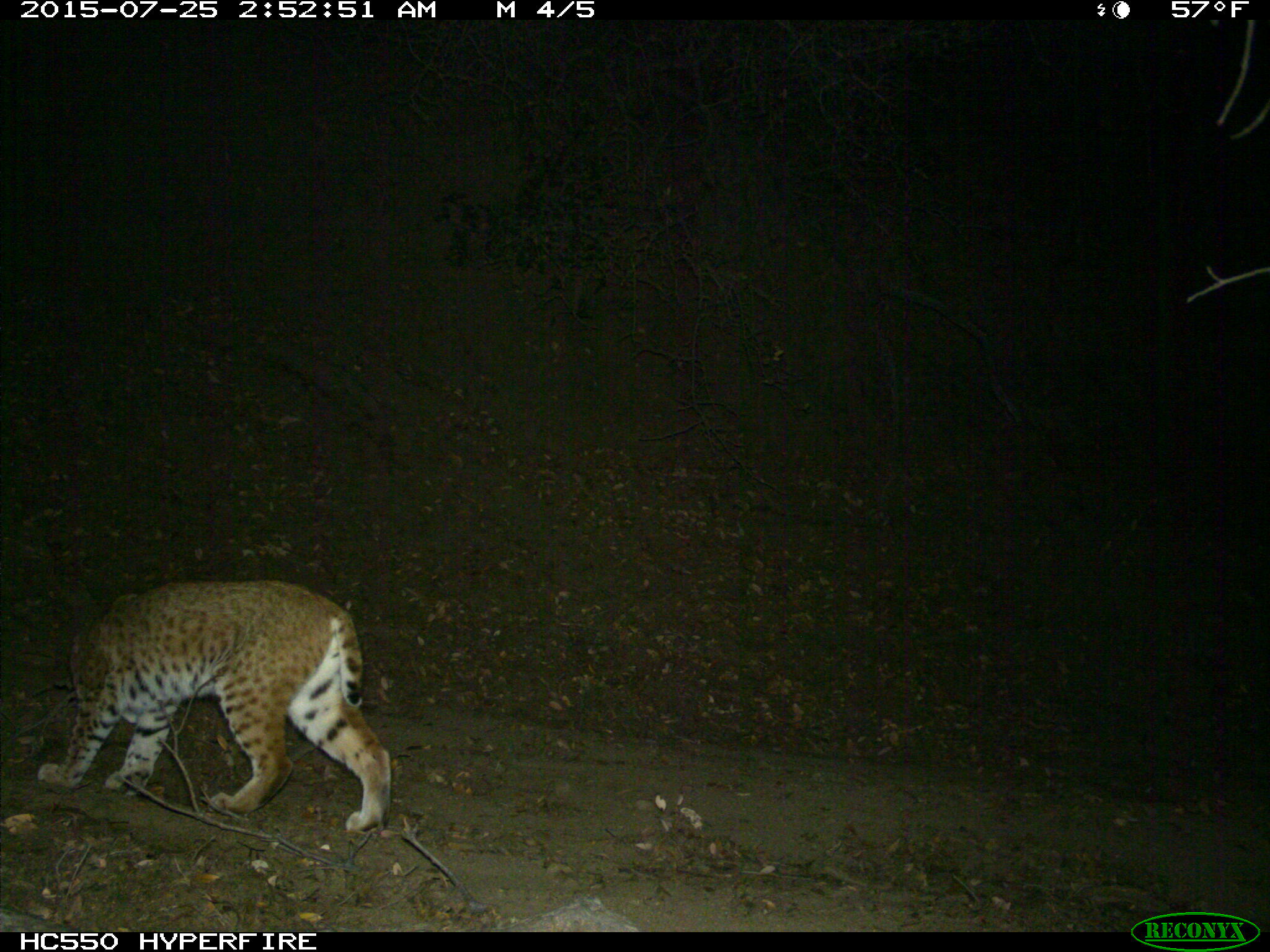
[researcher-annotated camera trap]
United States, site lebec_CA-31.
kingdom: Animalia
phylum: Chordata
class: Mammalia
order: Carnivora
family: Felidae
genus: Lynx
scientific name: Lynx rufus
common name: bobcat